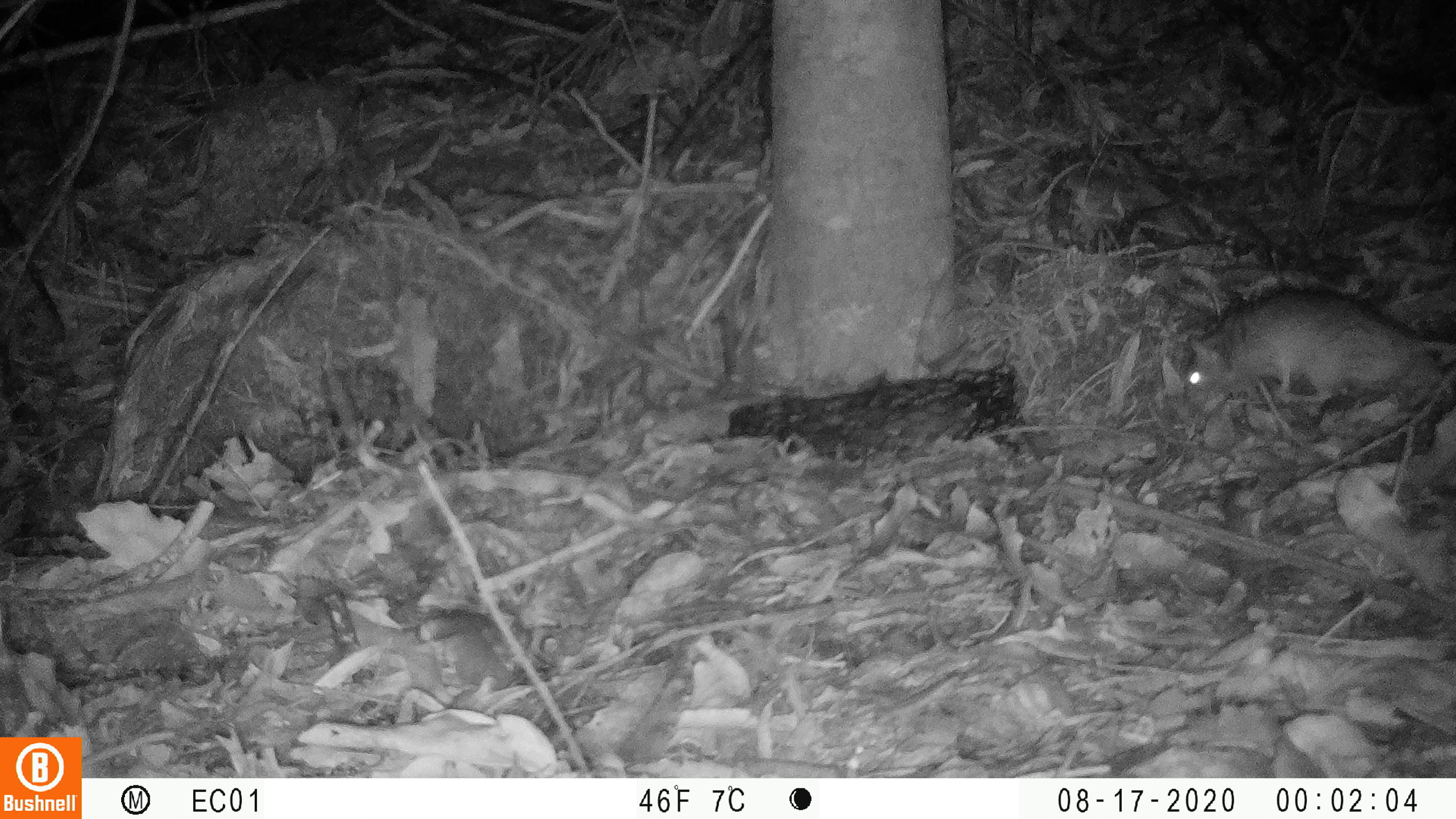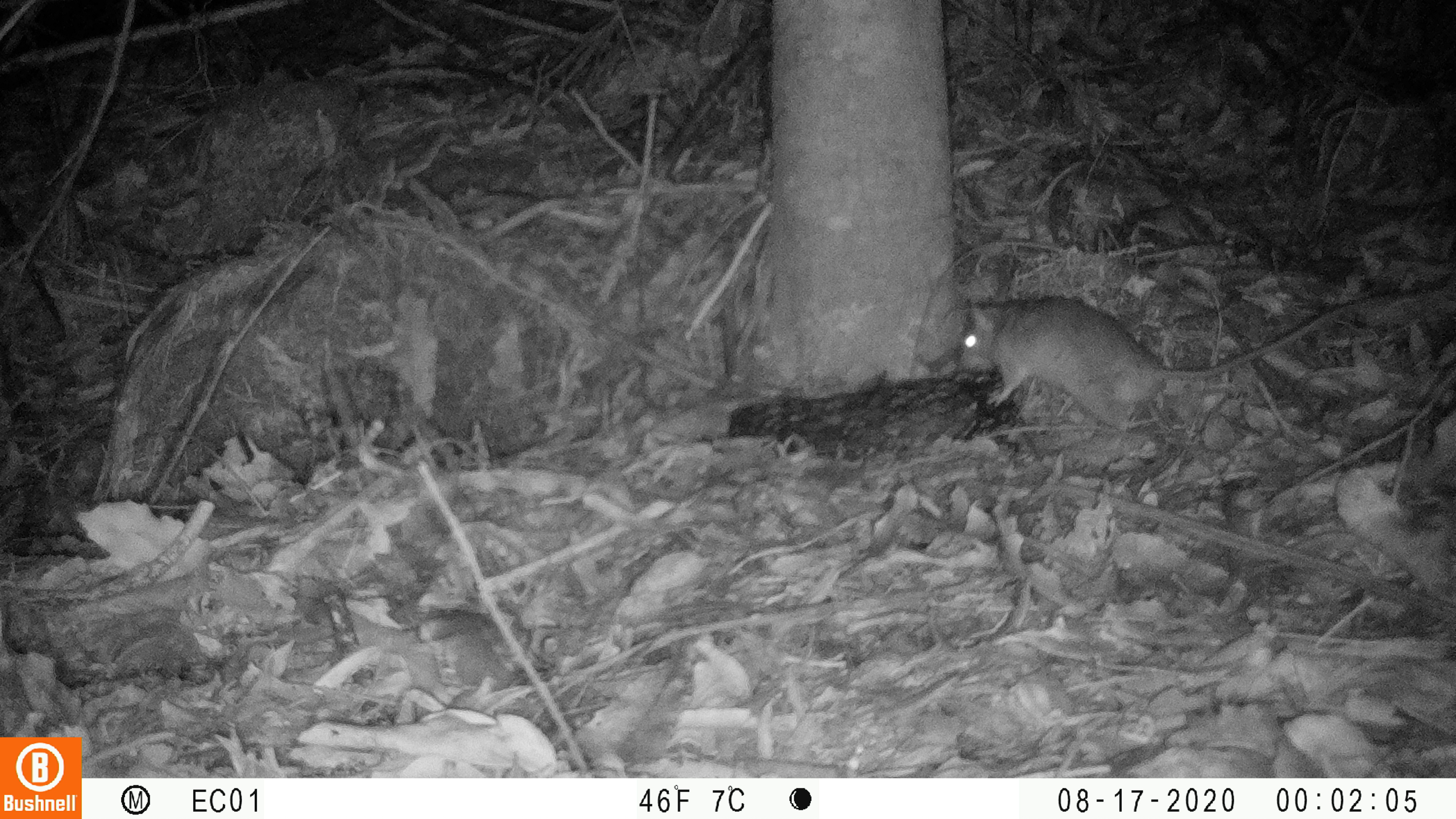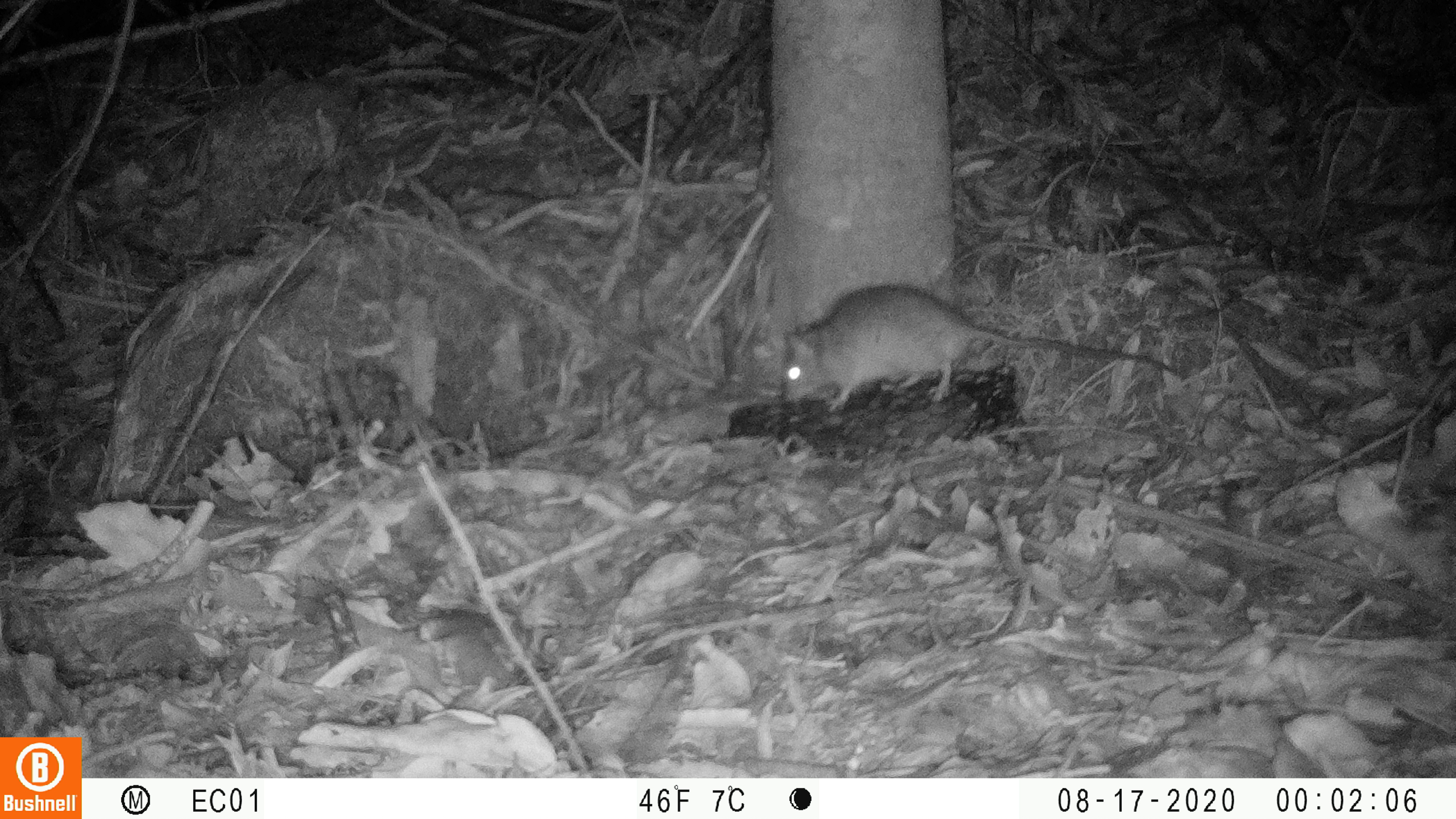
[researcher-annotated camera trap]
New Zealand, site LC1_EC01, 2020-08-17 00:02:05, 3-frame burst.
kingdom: Animalia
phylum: Chordata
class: Mammalia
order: Rodentia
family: Muridae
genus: Rattus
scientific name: Rattus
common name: rat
Rat (Rattus).